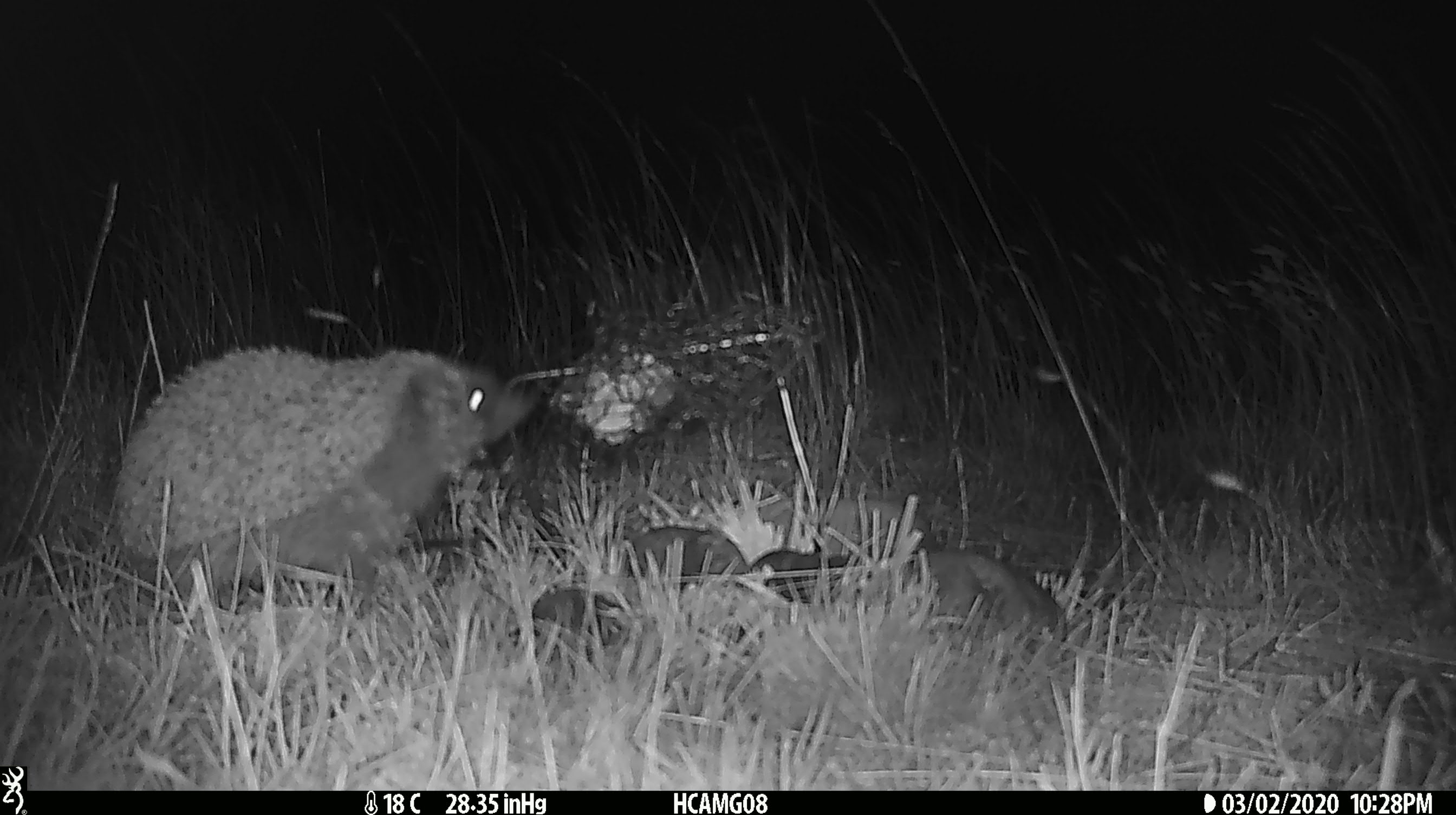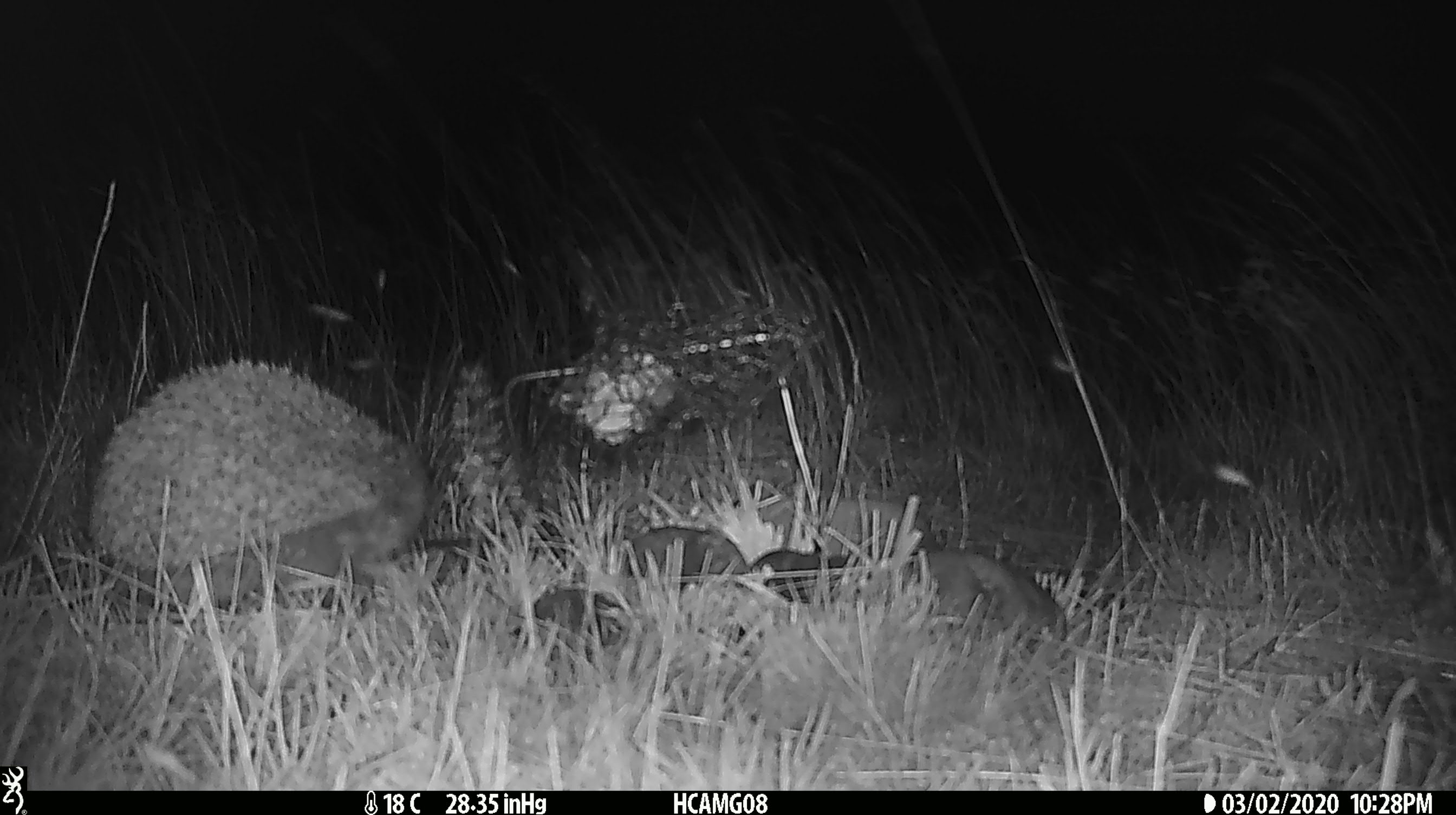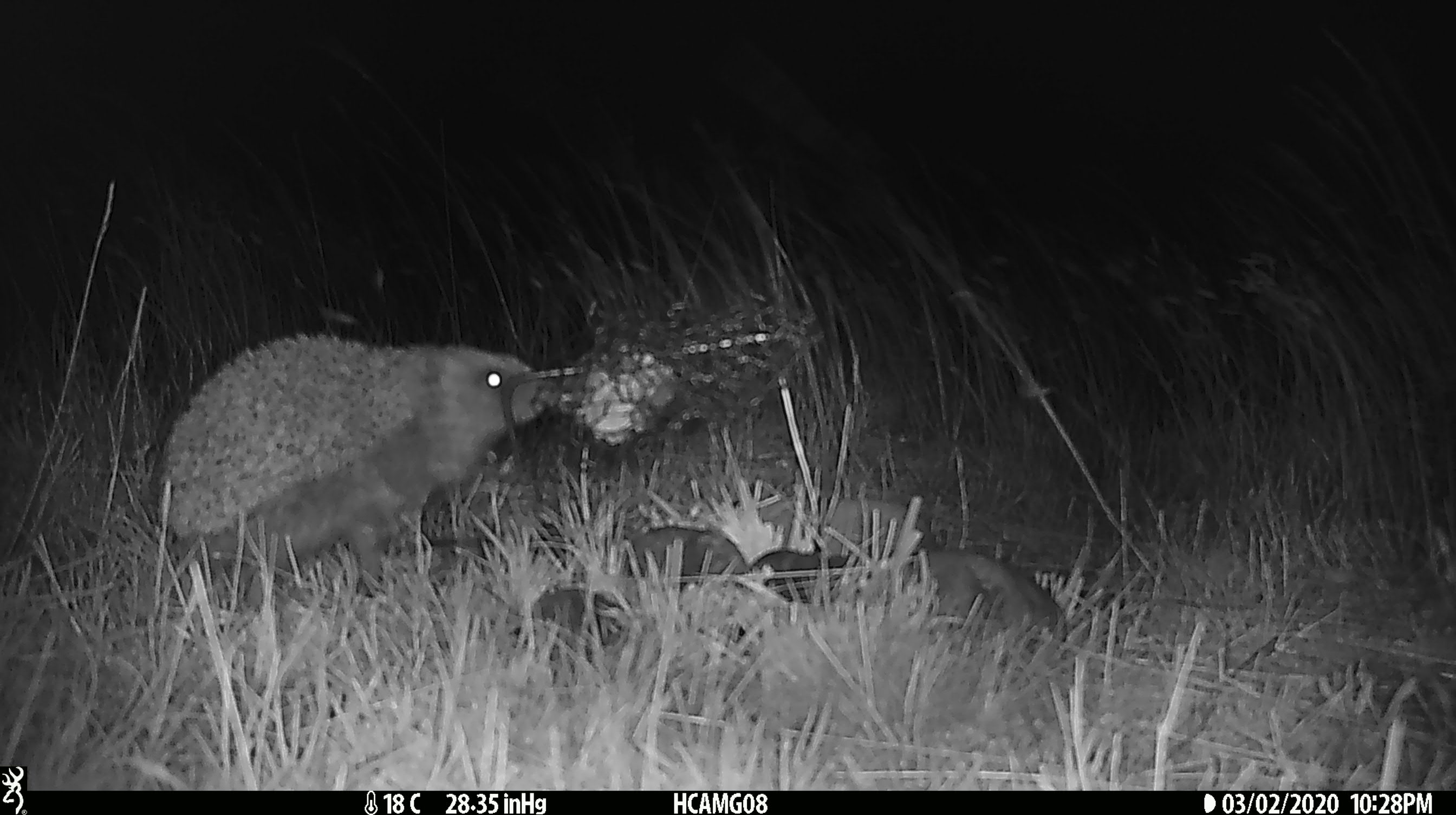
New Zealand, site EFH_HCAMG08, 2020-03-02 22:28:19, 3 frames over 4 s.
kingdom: Animalia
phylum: Chordata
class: Mammalia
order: Eulipotyphla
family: Erinaceidae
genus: Erinaceus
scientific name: Erinaceus europaeus europaeus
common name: european hedgehog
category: hedgehog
Hedgehog (european hedgehog) (Erinaceus europaeus europaeus).